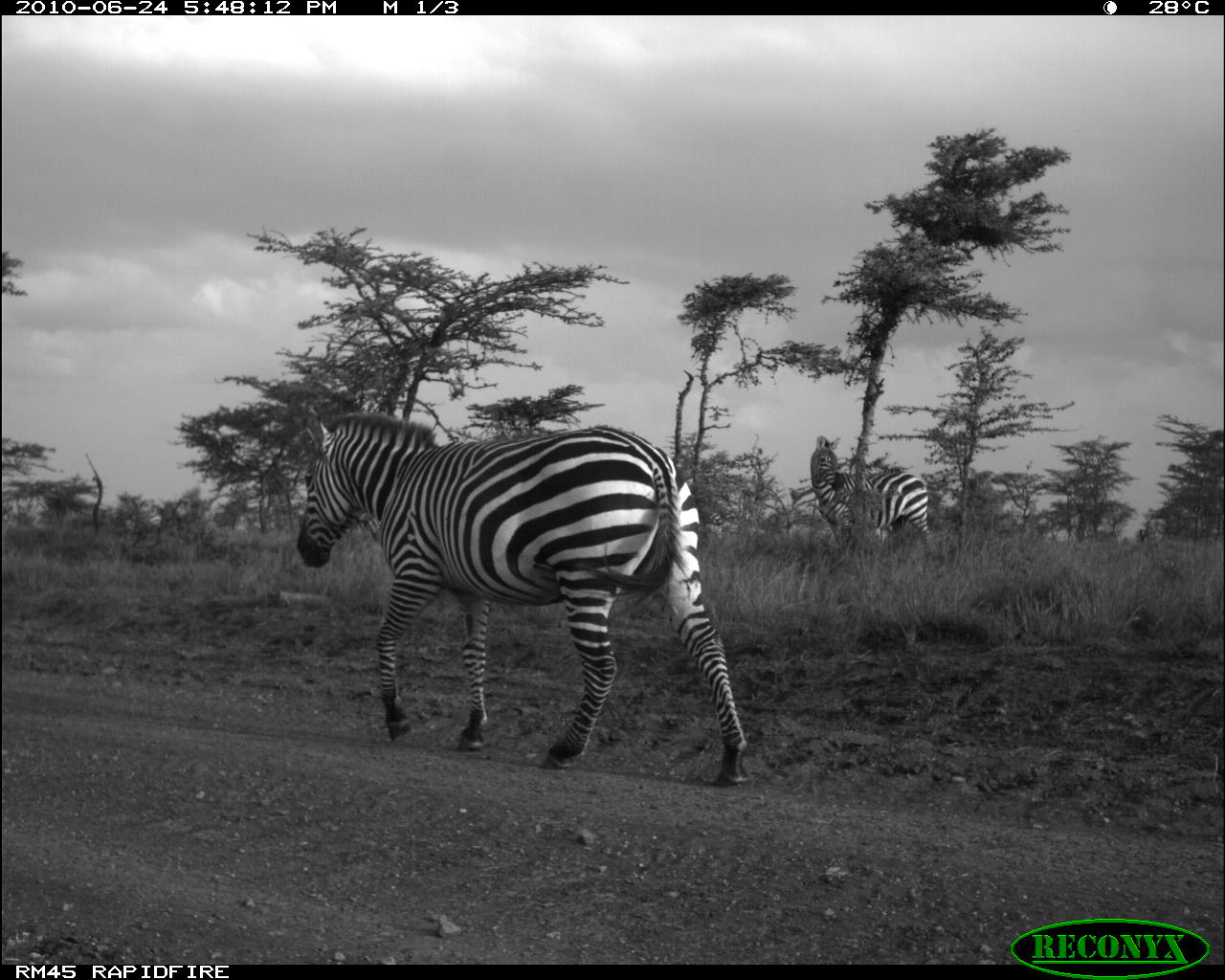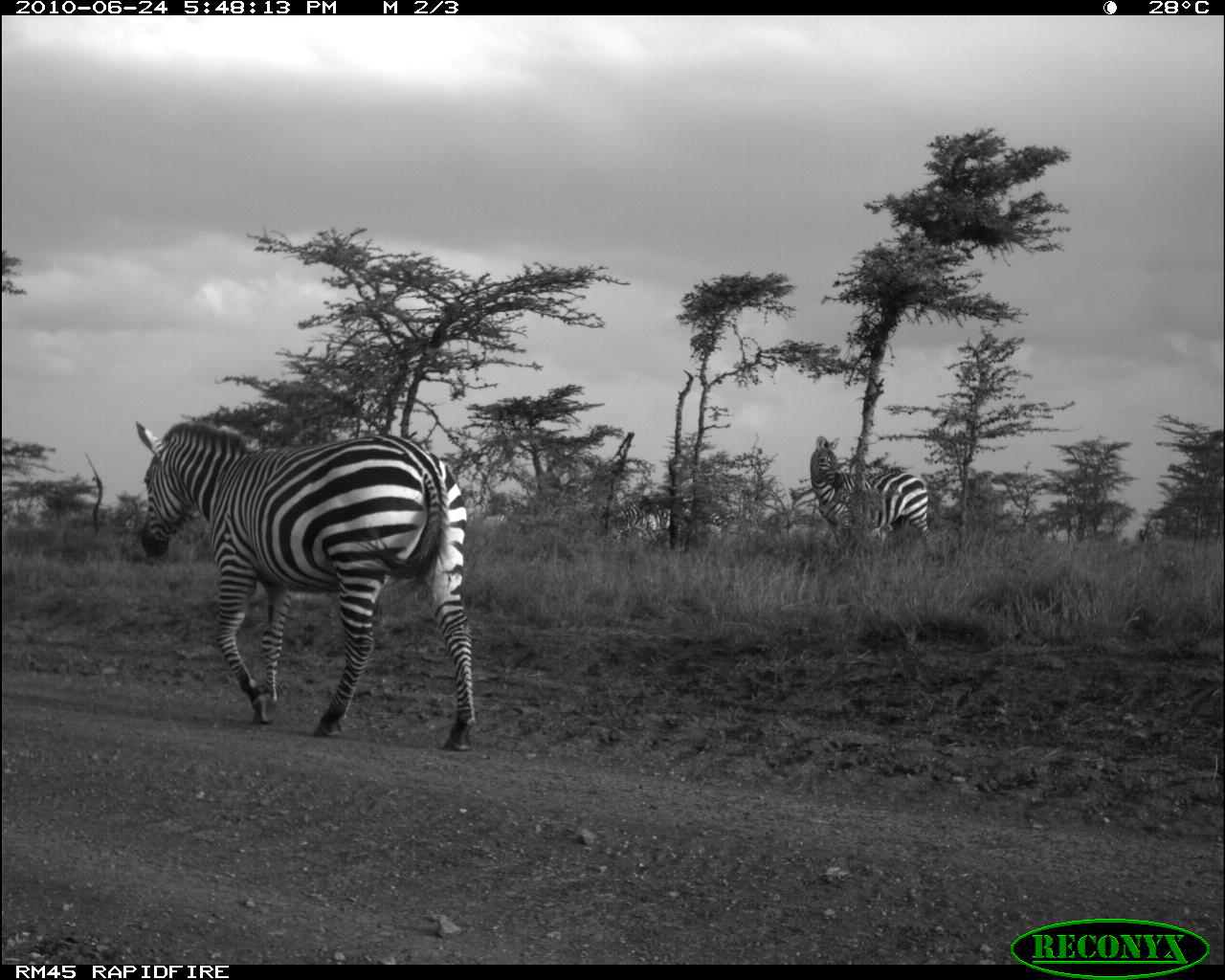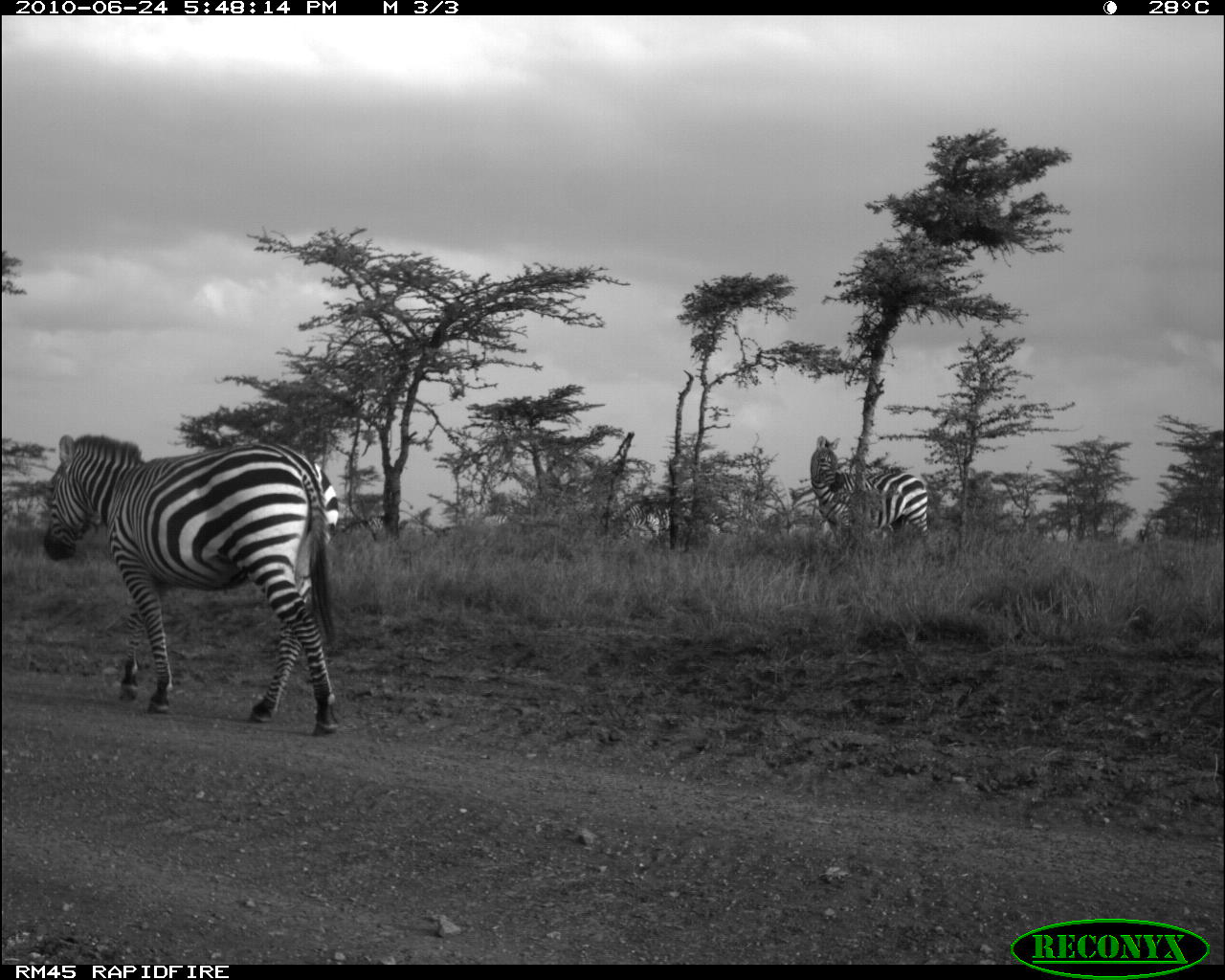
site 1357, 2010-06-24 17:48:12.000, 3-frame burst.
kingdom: Animalia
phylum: Chordata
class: Mammalia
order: Perissodactyla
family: Equidae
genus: Equus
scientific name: Equus quagga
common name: plains zebra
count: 2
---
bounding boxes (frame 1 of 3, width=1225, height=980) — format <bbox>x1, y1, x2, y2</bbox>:
equus quagga: <bbox>293, 411, 752, 788</bbox>; <bbox>810, 437, 935, 560</bbox>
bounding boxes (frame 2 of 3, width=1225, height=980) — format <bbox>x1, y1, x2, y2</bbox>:
equus quagga: <bbox>132, 416, 478, 753</bbox>; <bbox>809, 436, 931, 552</bbox>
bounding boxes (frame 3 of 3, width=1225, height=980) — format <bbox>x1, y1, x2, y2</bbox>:
equus quagga: <bbox>38, 429, 342, 739</bbox>; <bbox>808, 433, 932, 544</bbox>; <bbox>608, 495, 686, 542</bbox>; <bbox>336, 512, 386, 541</bbox>